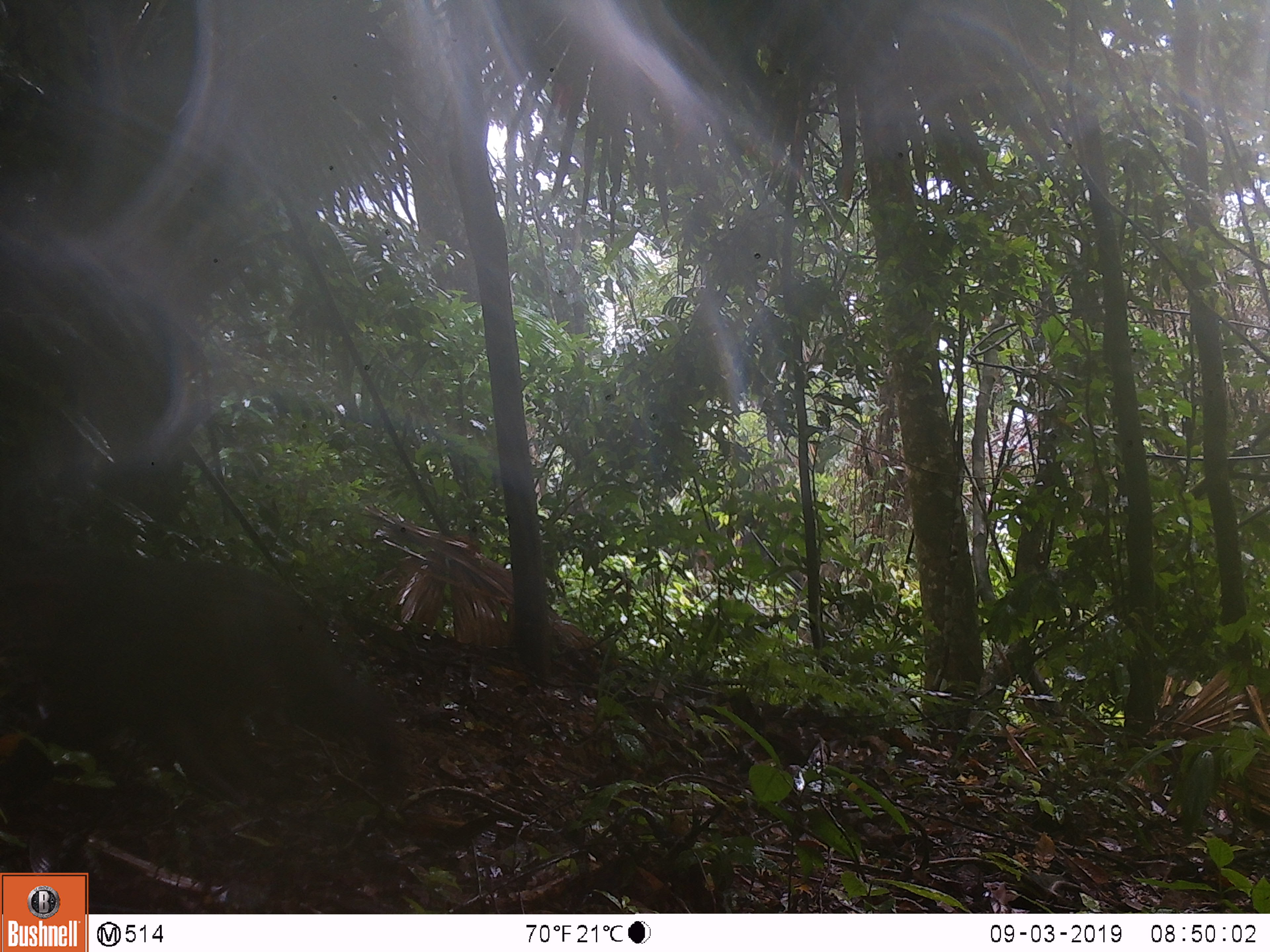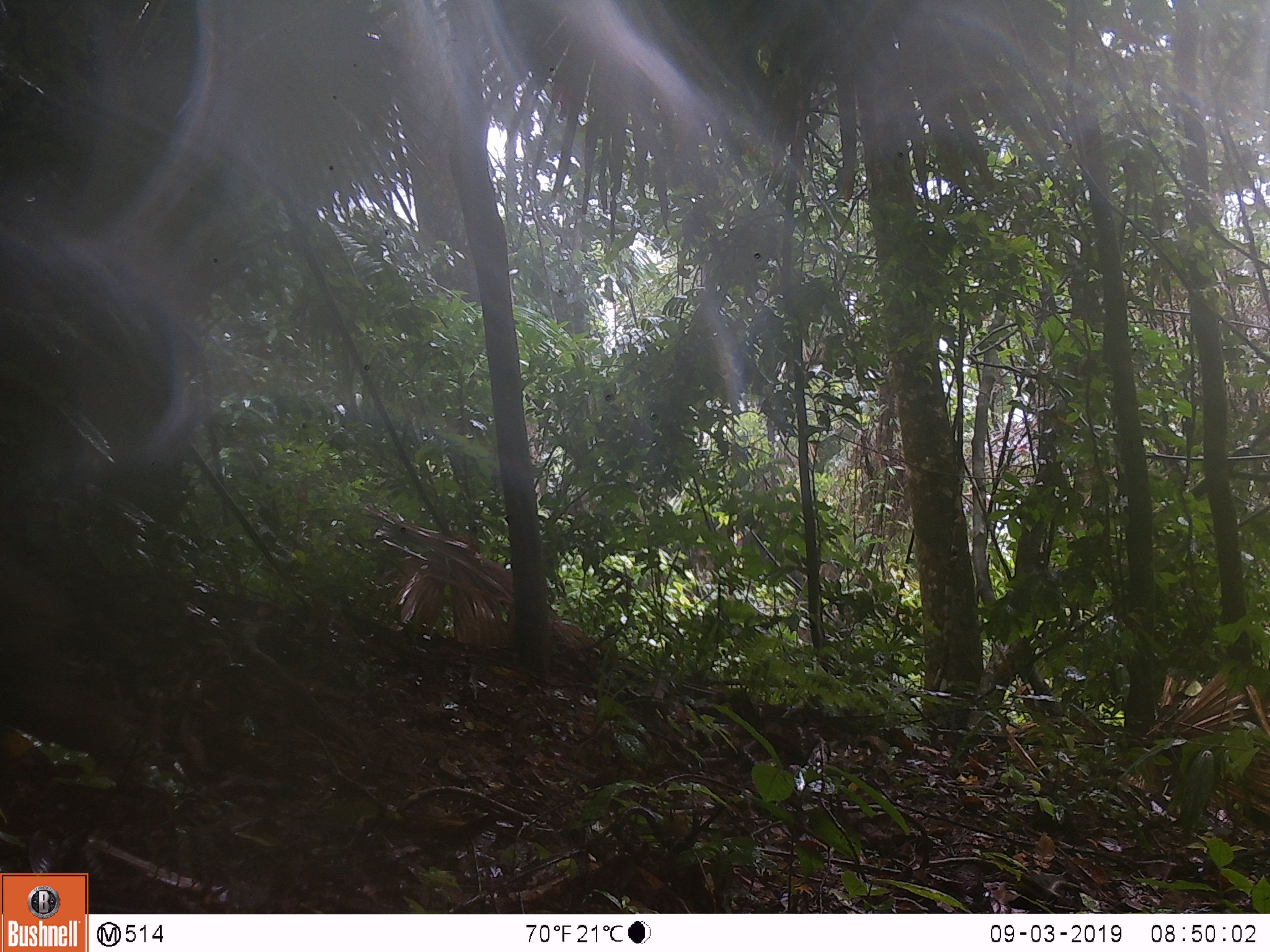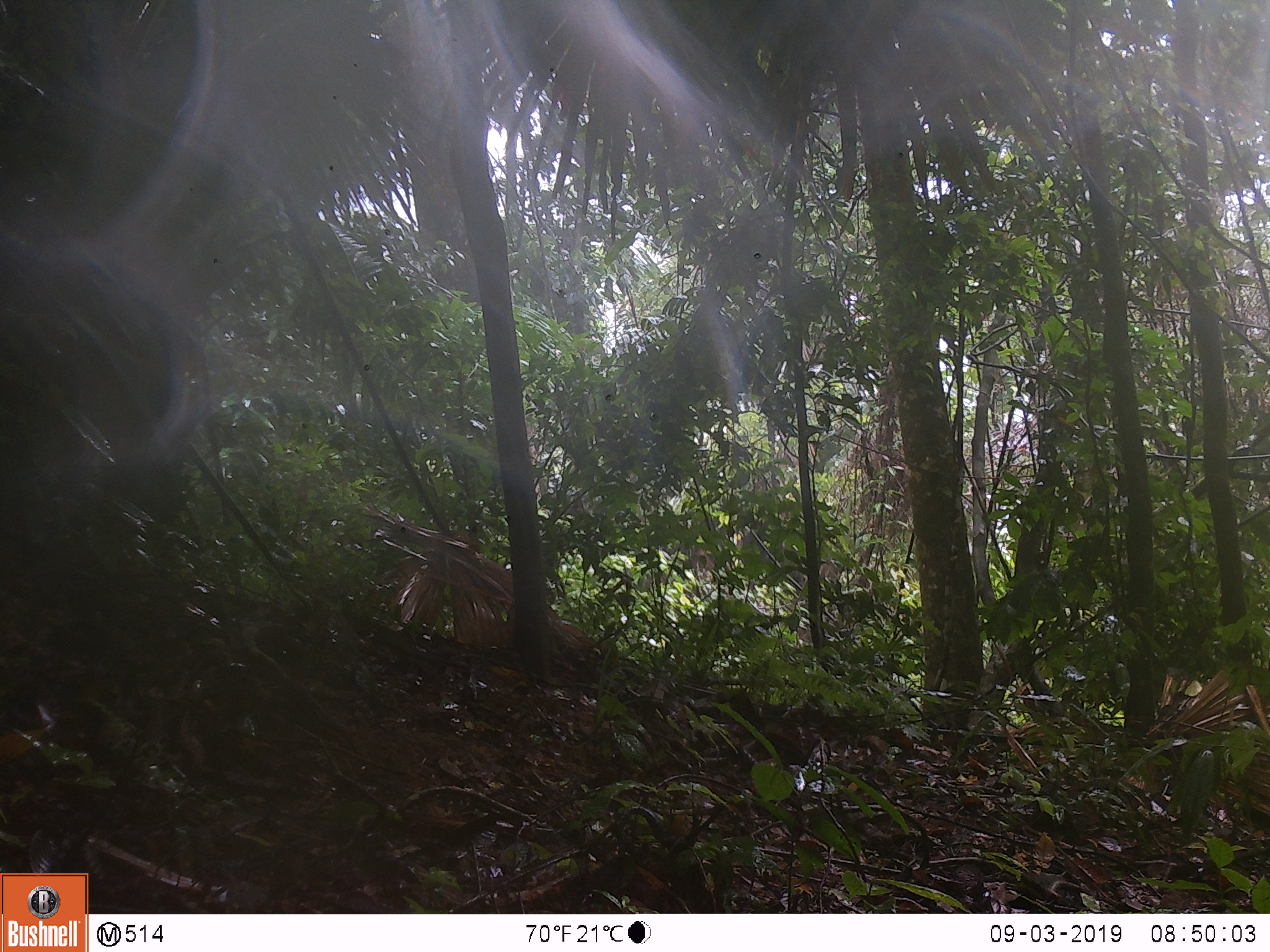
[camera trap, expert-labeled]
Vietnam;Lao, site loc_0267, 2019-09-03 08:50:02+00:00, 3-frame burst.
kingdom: Animalia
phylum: Chordata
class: Mammalia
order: Primates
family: Cercopithecidae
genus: Macaca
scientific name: Macaca arctoides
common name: stump-tailed macaque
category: stump tailed macaque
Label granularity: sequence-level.